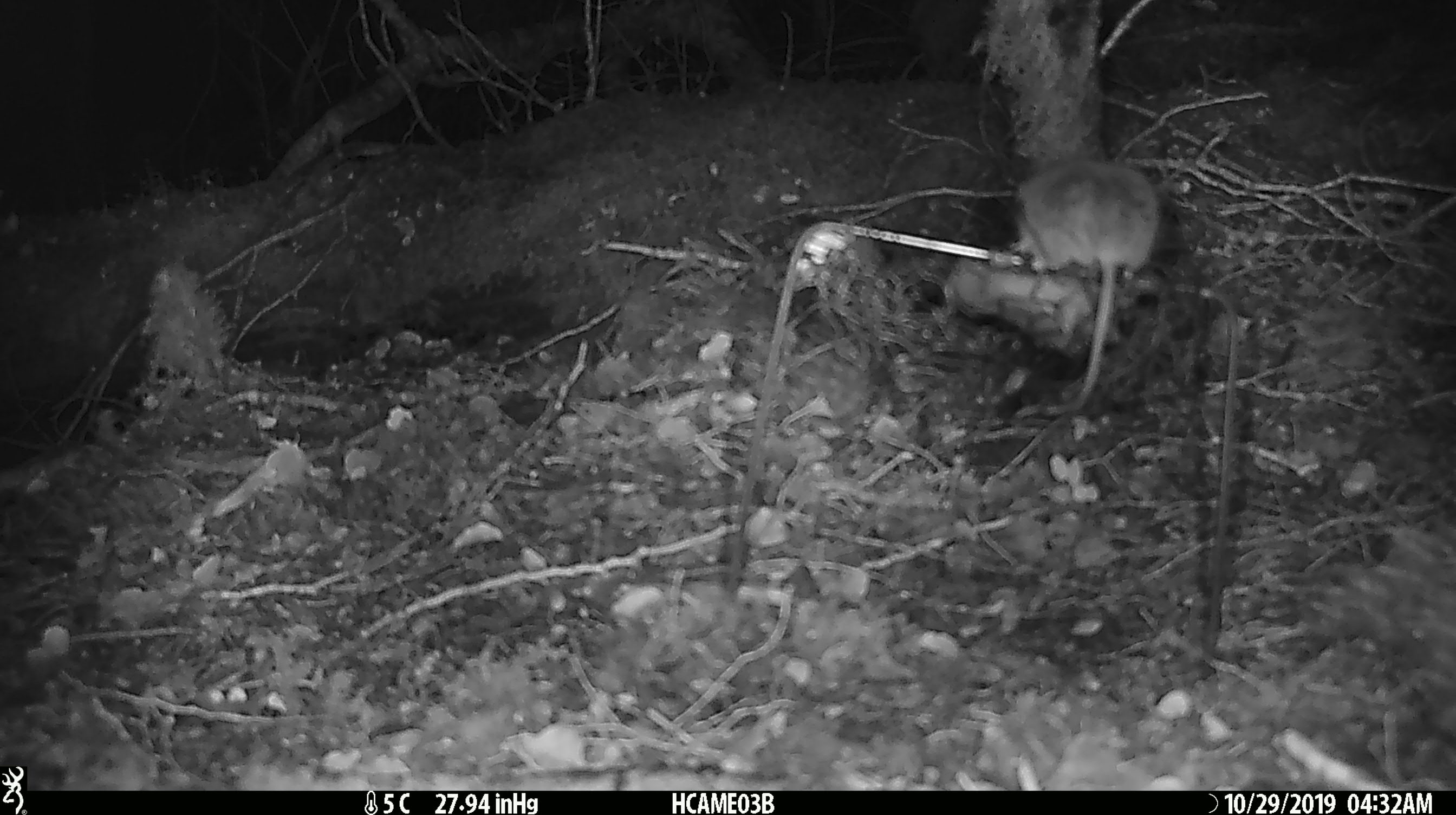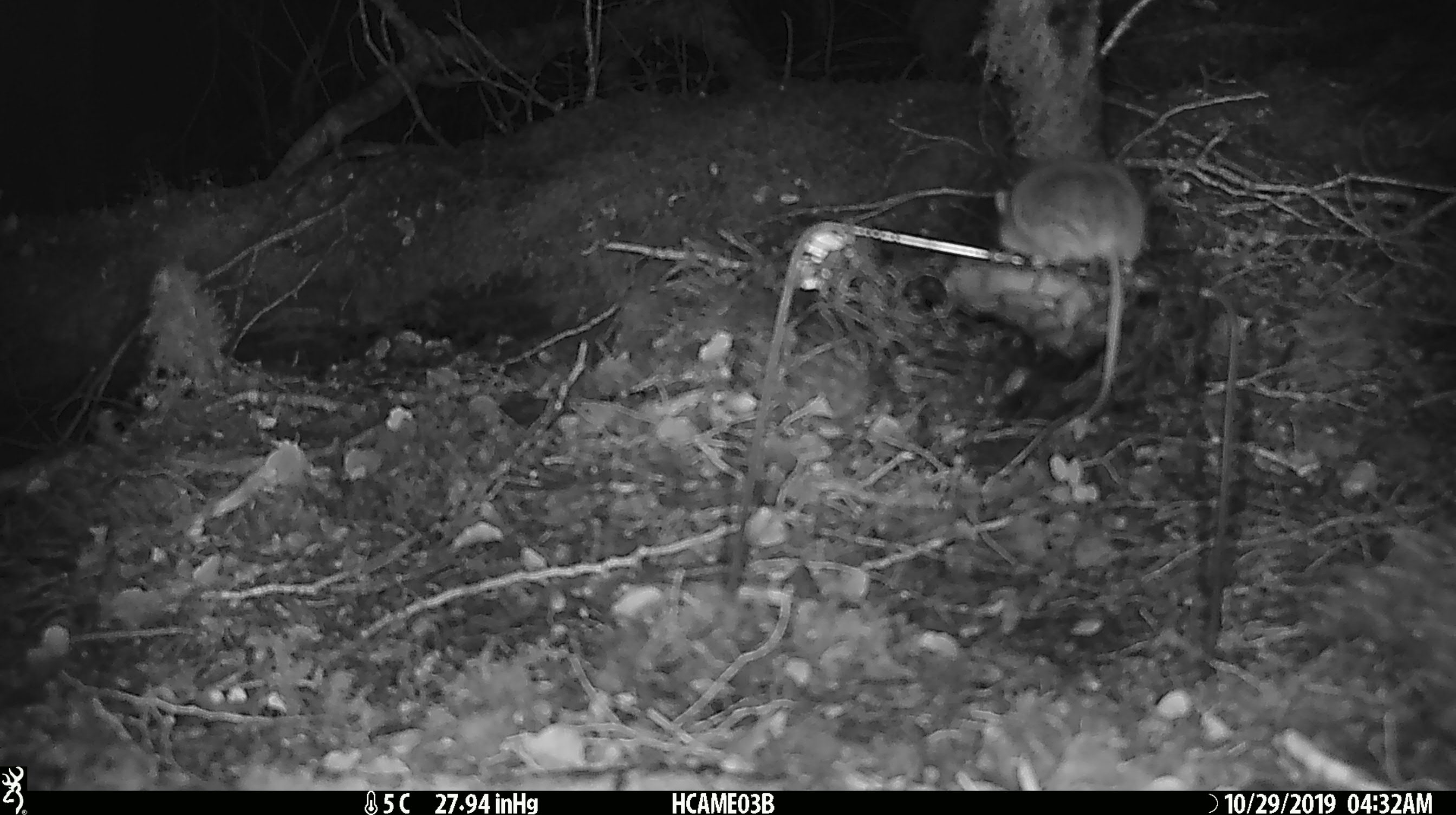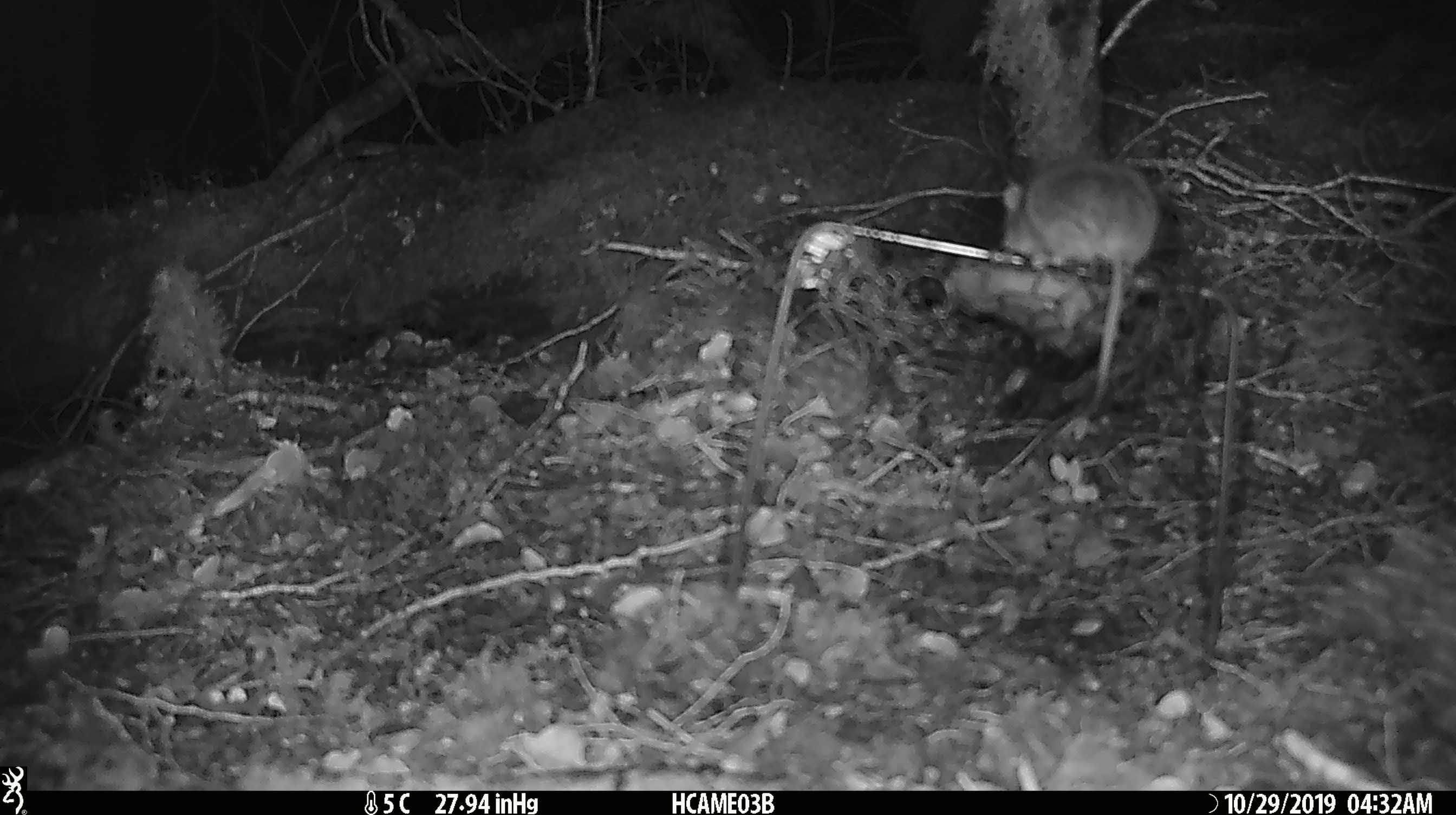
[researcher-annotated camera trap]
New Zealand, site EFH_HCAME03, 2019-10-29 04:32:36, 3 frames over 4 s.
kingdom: Animalia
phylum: Chordata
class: Mammalia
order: Rodentia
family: Muridae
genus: Mus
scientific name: Mus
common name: mouse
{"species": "mouse (Mus)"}